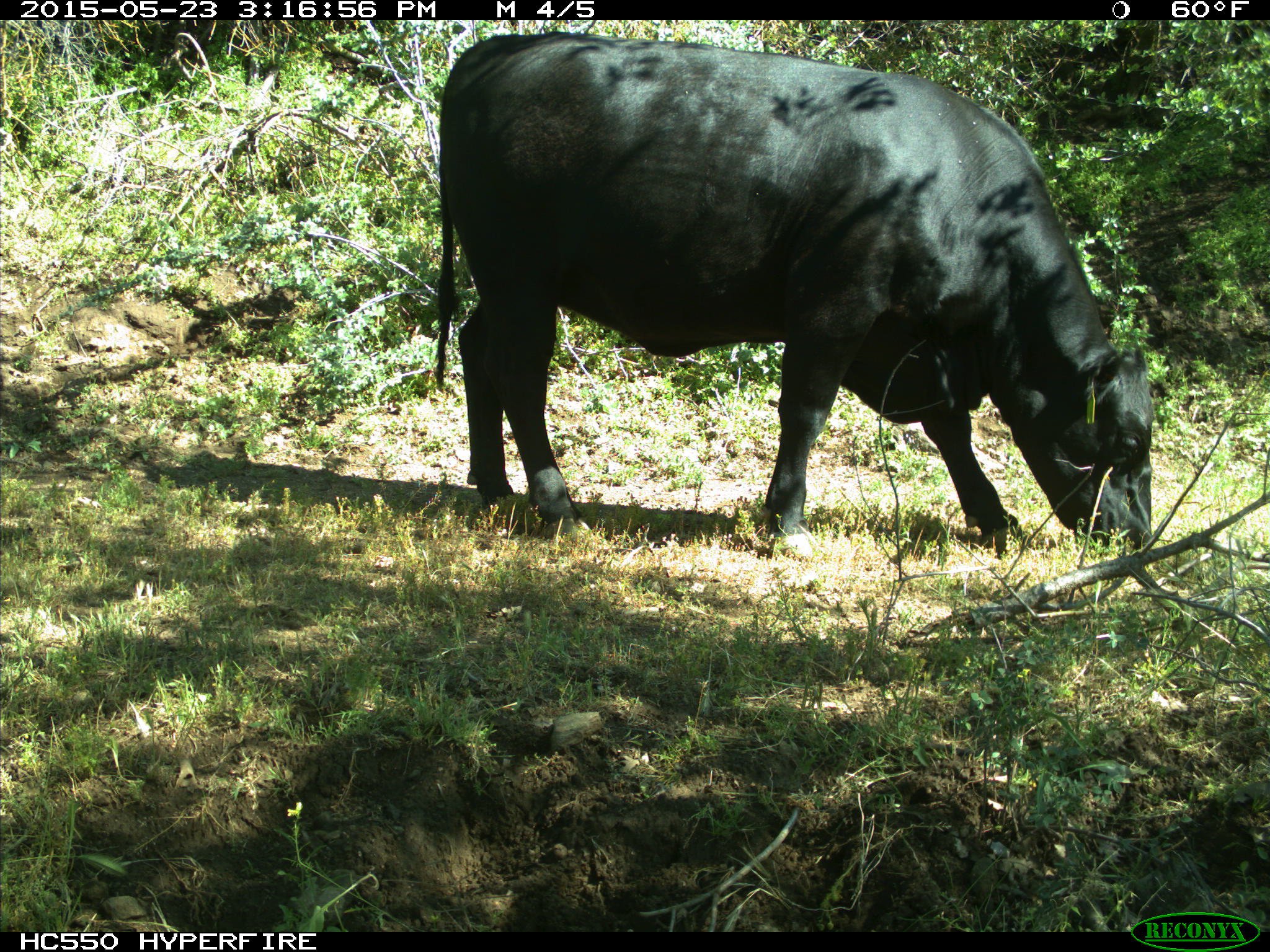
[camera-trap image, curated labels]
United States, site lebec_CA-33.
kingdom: Animalia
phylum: Chordata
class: Mammalia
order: Artiodactyla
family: Bovidae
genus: Bos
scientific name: Bos taurus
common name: domestic cow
Bos taurus (domestic cow).